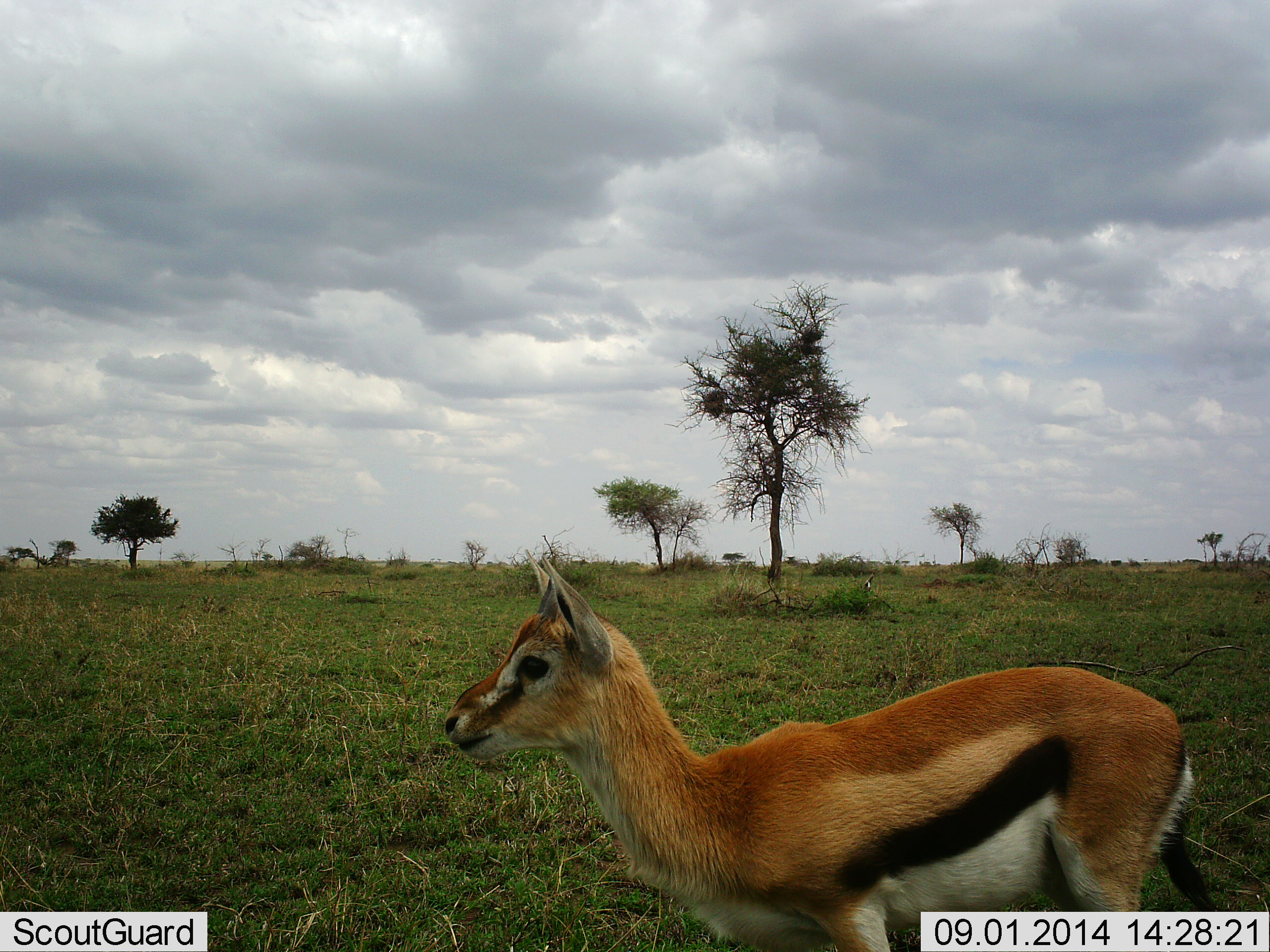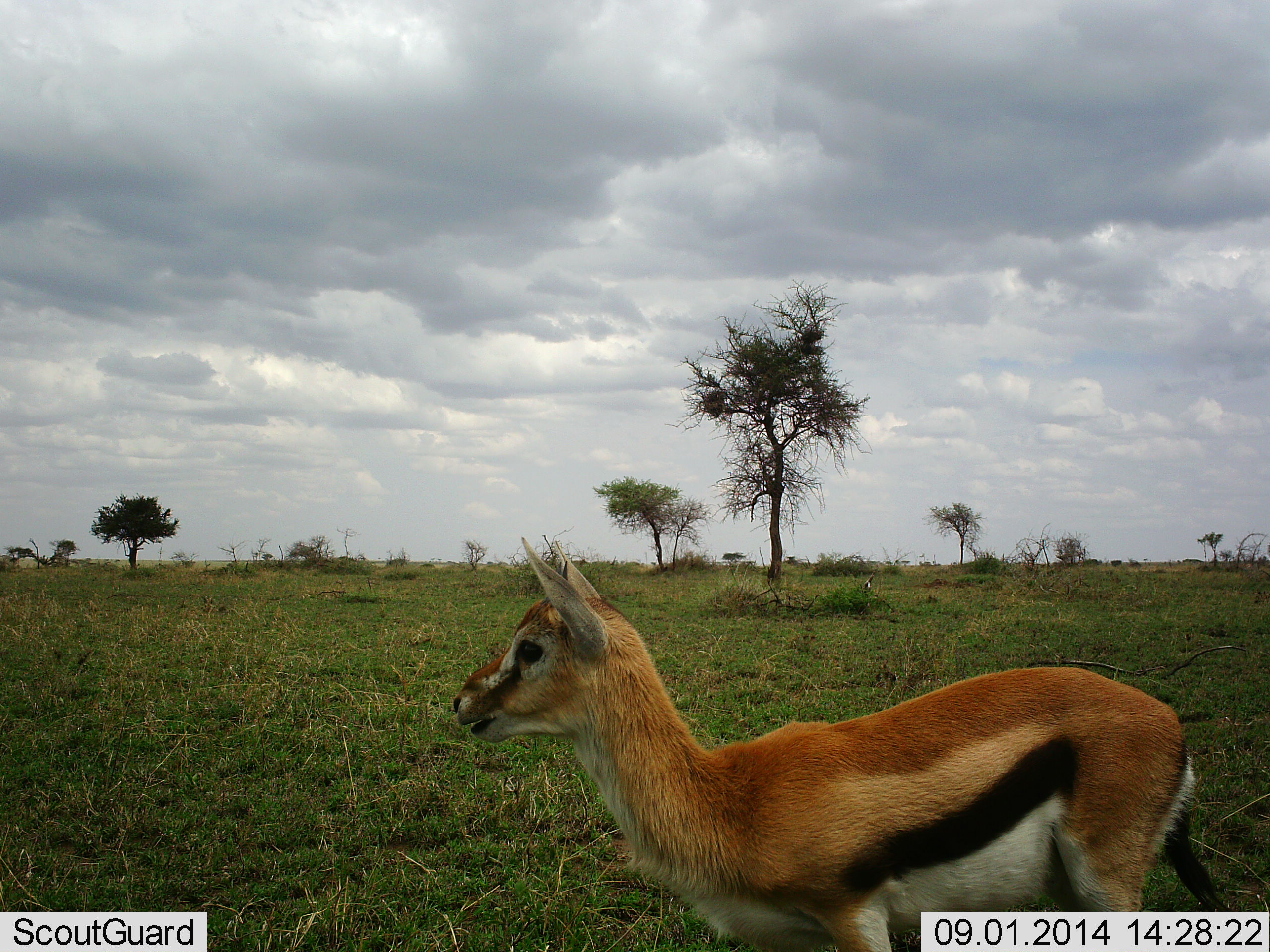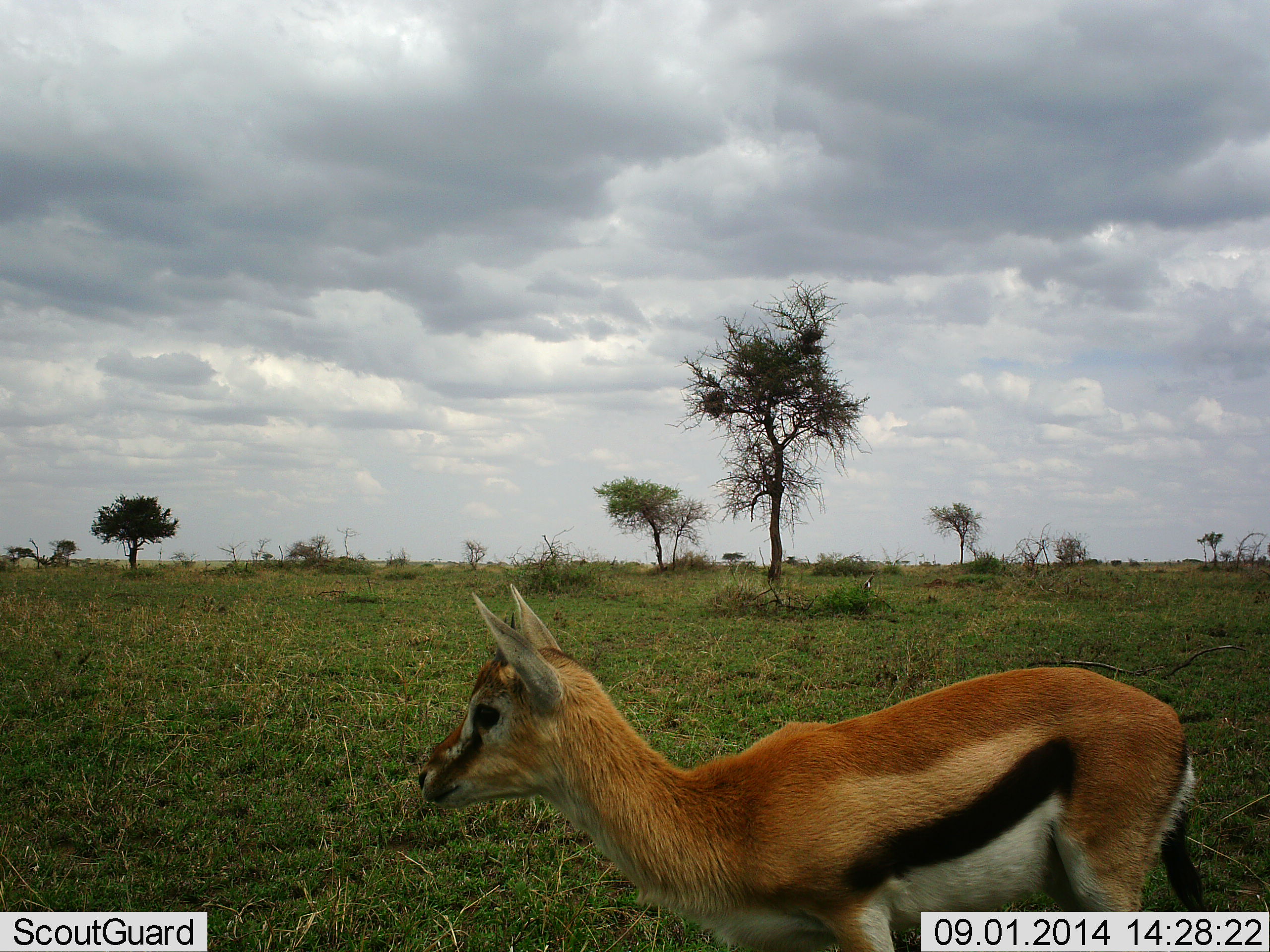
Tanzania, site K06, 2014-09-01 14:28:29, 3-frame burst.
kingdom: Animalia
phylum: Chordata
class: Mammalia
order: Artiodactyla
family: Bovidae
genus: Eudorcas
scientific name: Eudorcas thomsonii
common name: thomson's gazelle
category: gazellethomsons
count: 1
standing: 90%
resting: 0%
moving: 0%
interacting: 0%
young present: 30%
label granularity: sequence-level